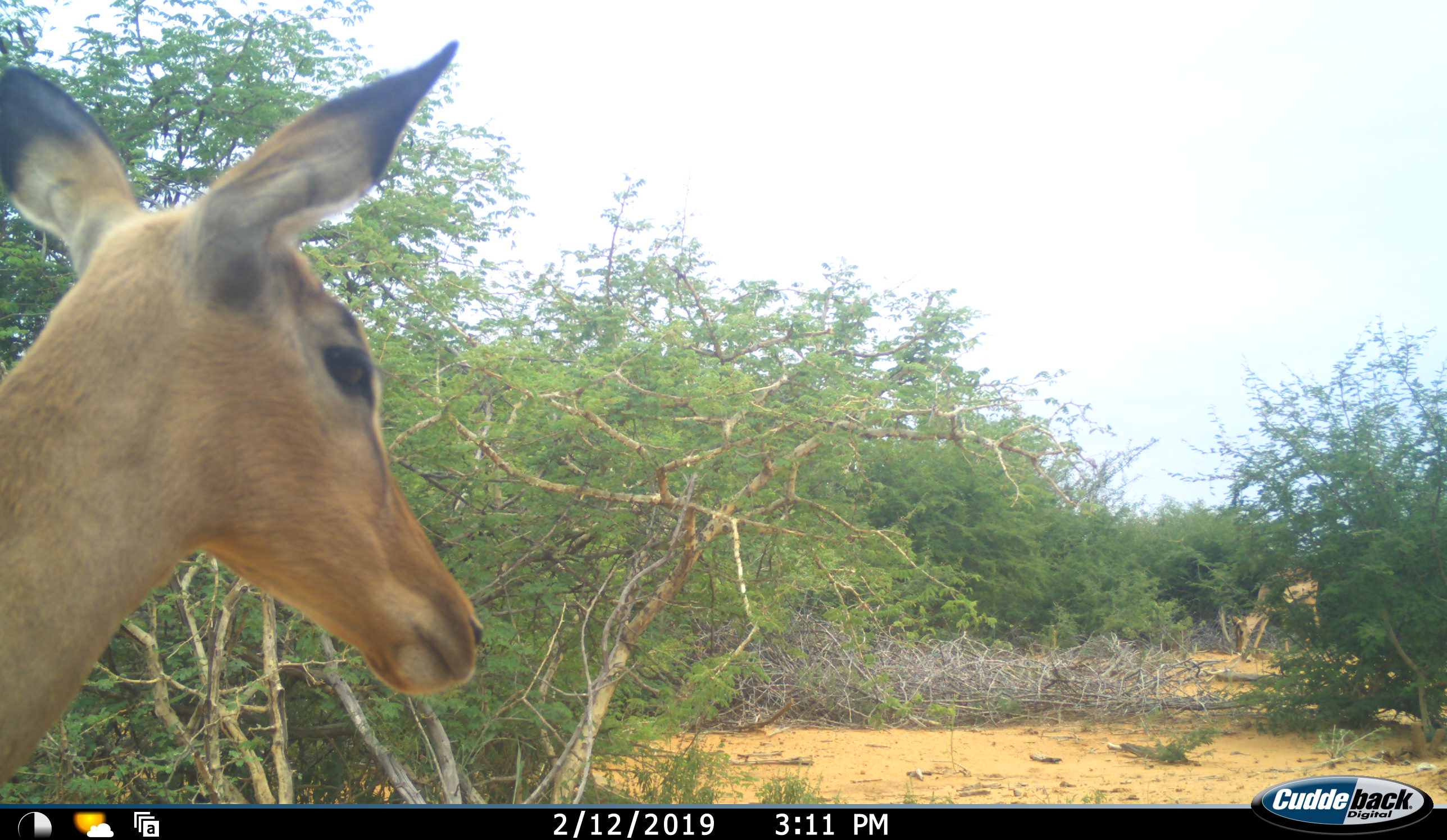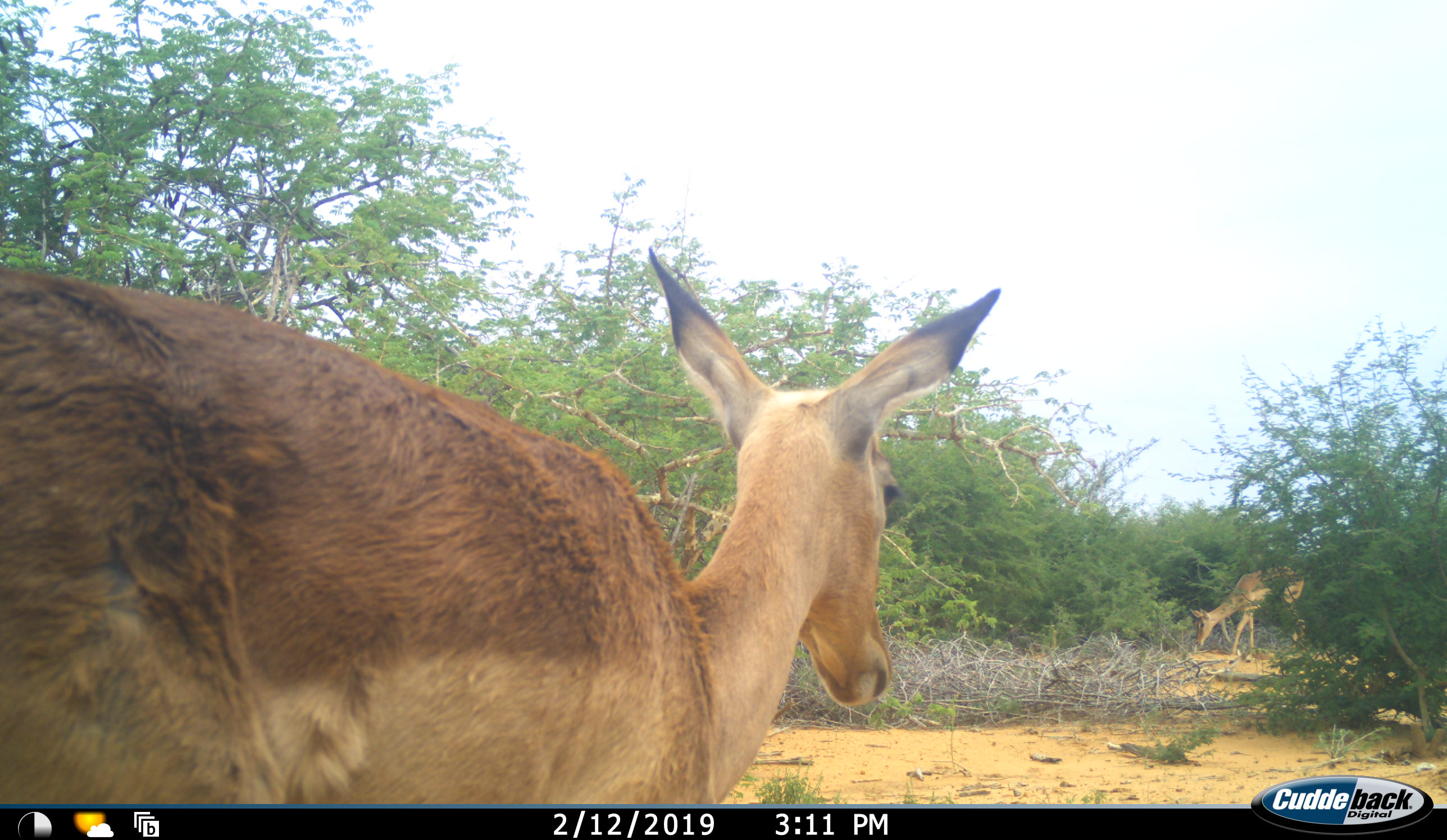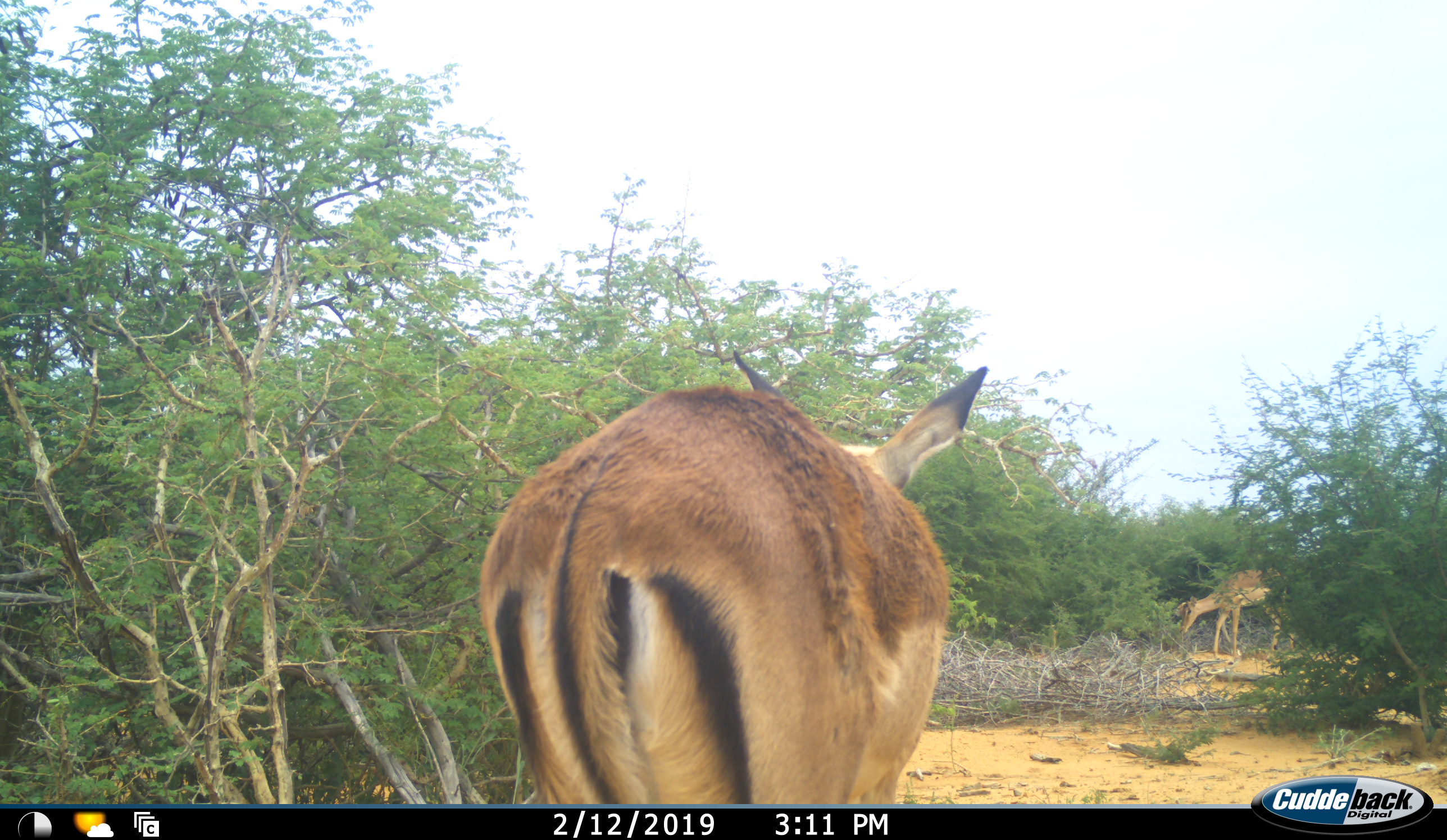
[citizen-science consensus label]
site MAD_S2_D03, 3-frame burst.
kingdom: Animalia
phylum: Chordata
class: Mammalia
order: Artiodactyla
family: Bovidae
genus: Aepyceros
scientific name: Aepyceros melampus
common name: impala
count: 2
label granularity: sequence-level